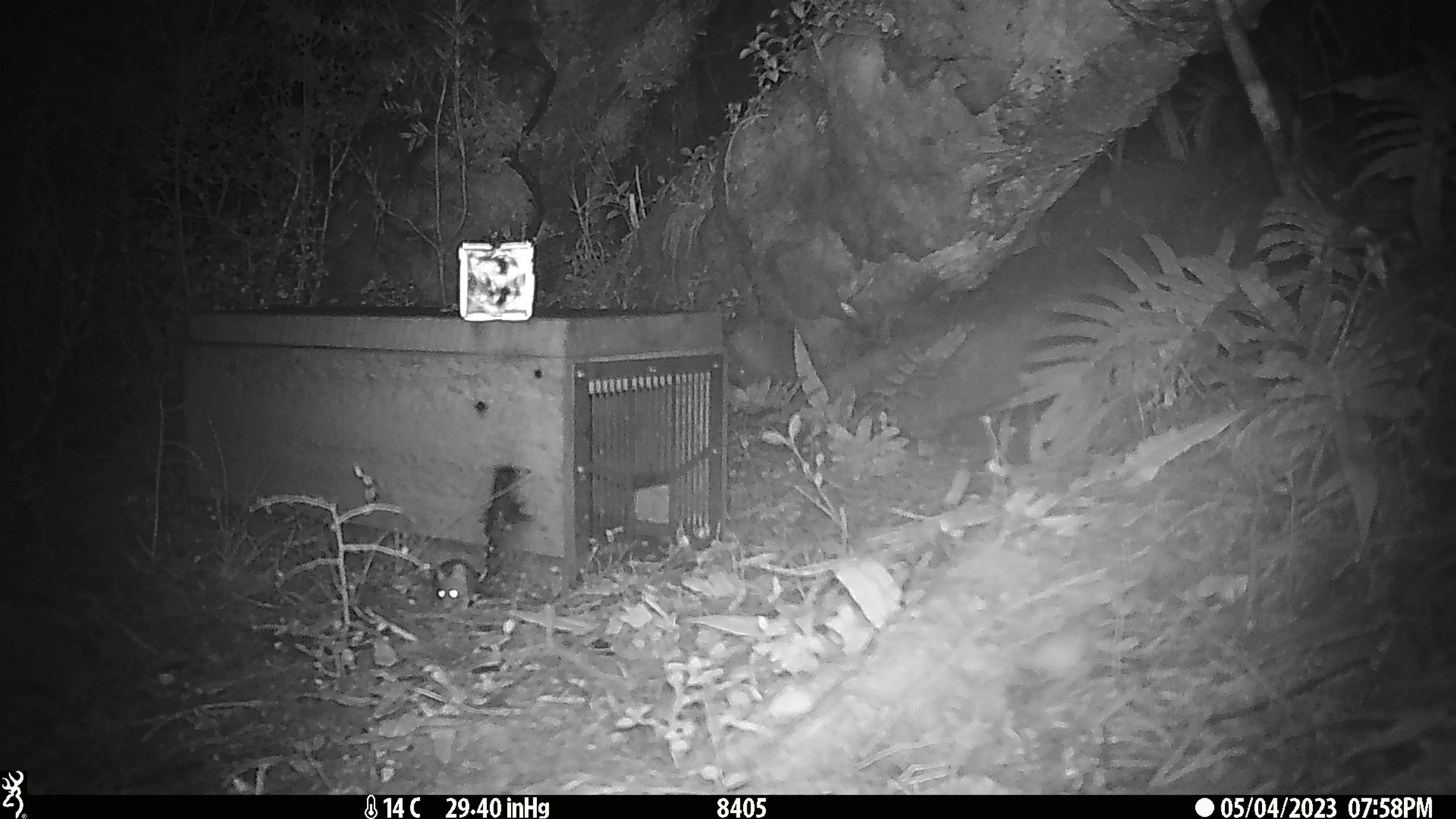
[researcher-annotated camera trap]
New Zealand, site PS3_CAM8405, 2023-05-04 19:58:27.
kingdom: Animalia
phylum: Chordata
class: Mammalia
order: Rodentia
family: Muridae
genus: Mus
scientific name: Mus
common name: mouse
Mouse (Mus).